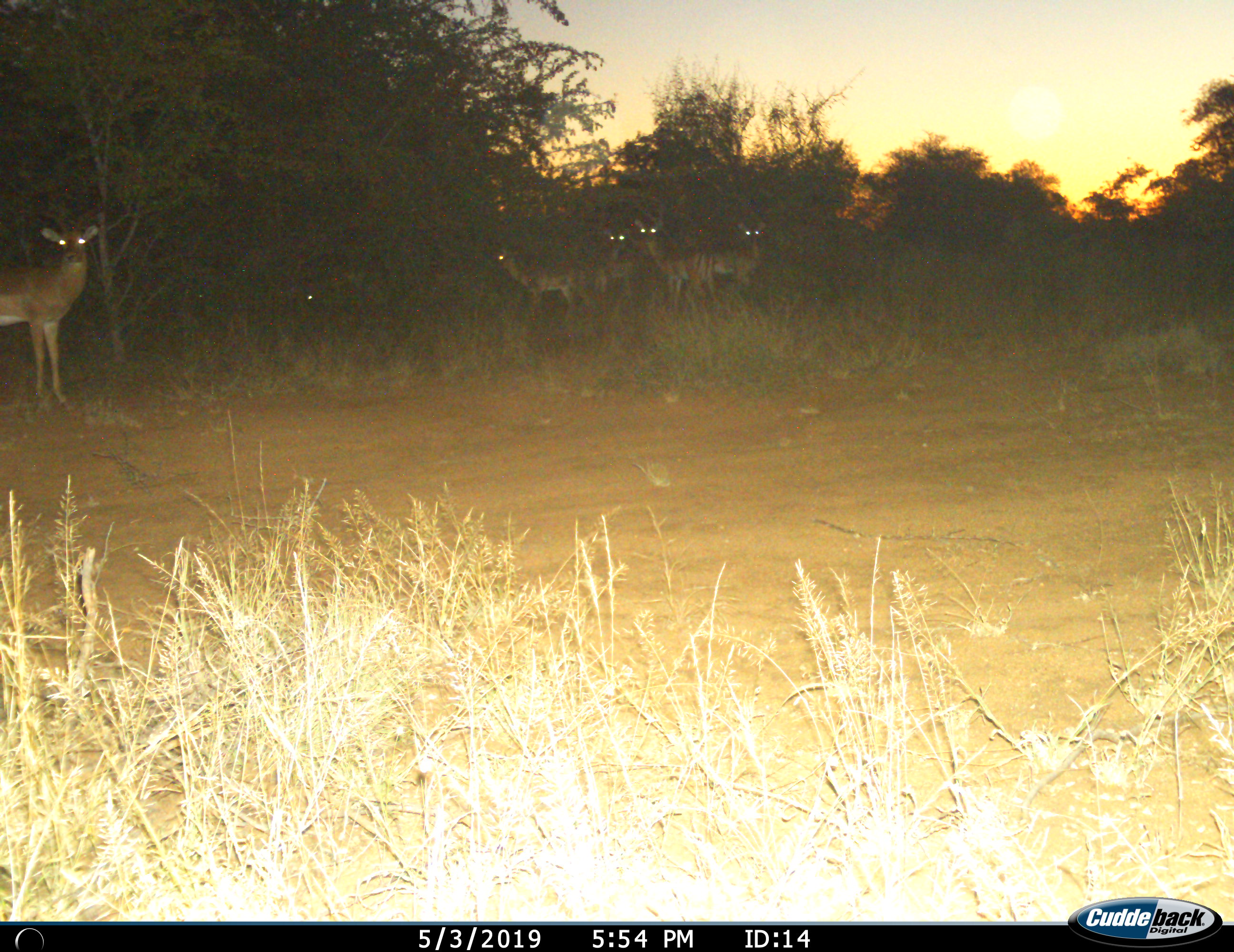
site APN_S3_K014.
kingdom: Animalia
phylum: Chordata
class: Mammalia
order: Artiodactyla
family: Bovidae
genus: Aepyceros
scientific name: Aepyceros melampus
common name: impala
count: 5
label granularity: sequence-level